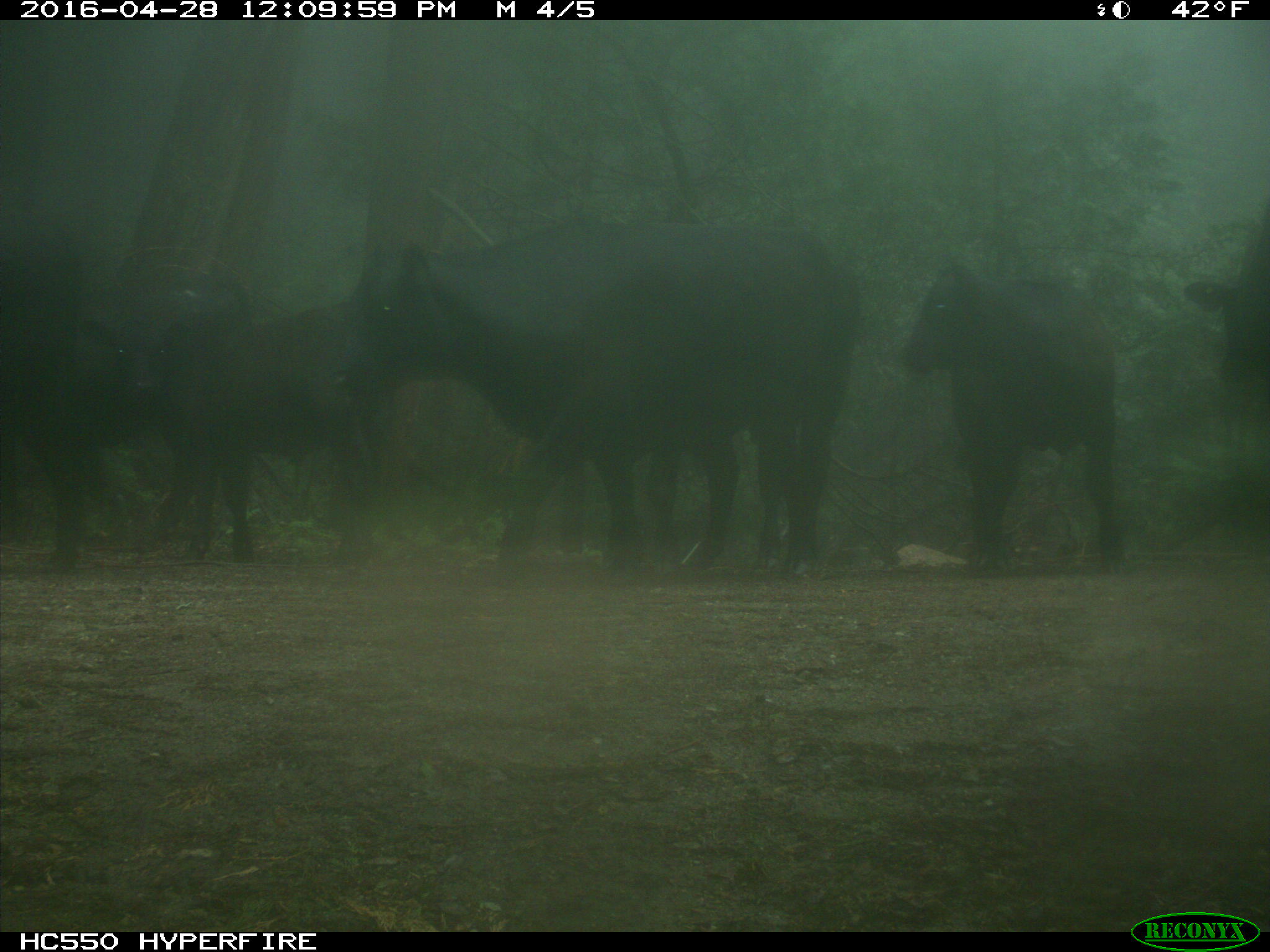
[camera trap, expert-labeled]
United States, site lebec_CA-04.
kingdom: Animalia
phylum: Chordata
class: Mammalia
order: Artiodactyla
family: Bovidae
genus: Bos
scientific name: Bos taurus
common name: domestic cow